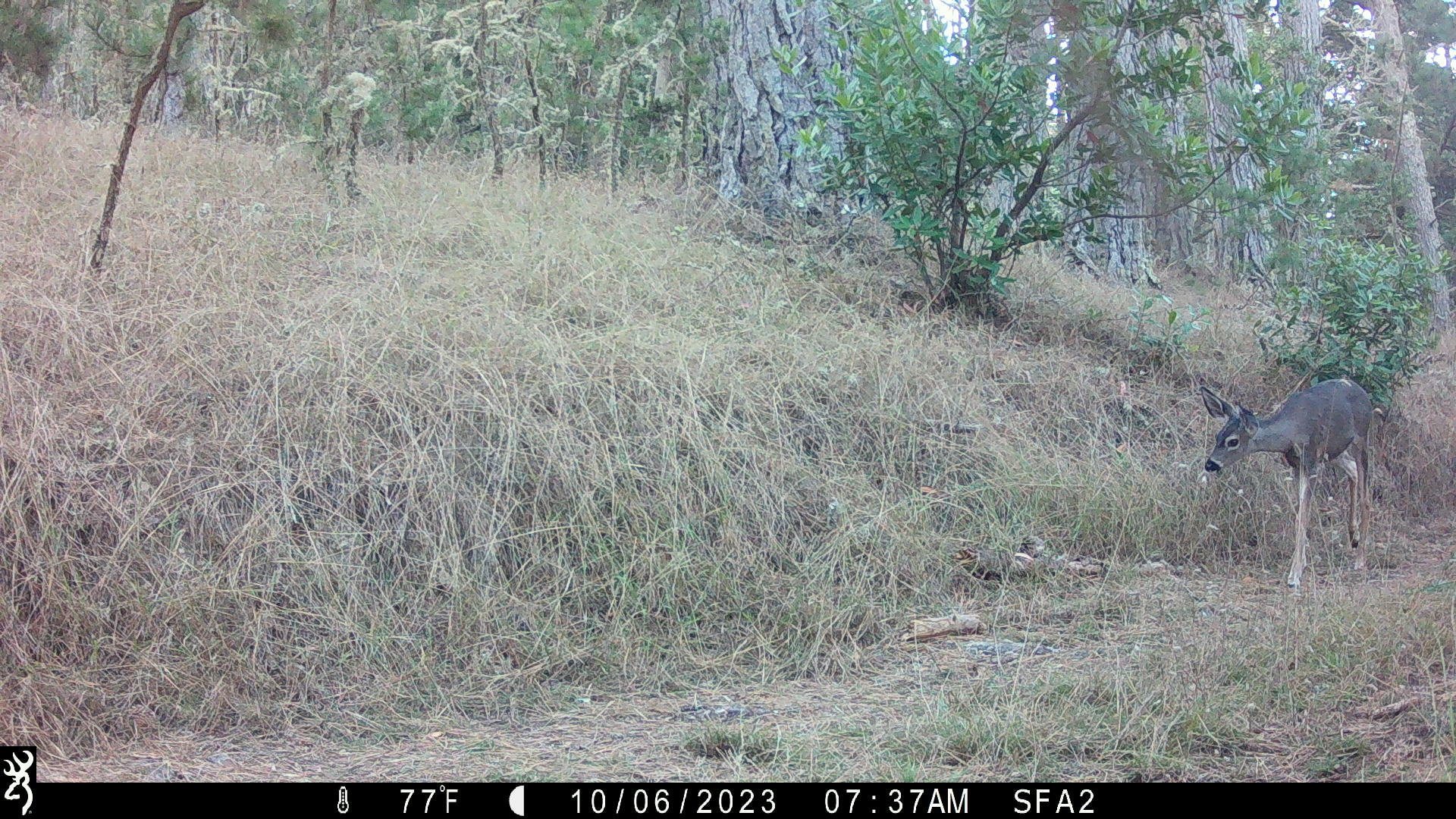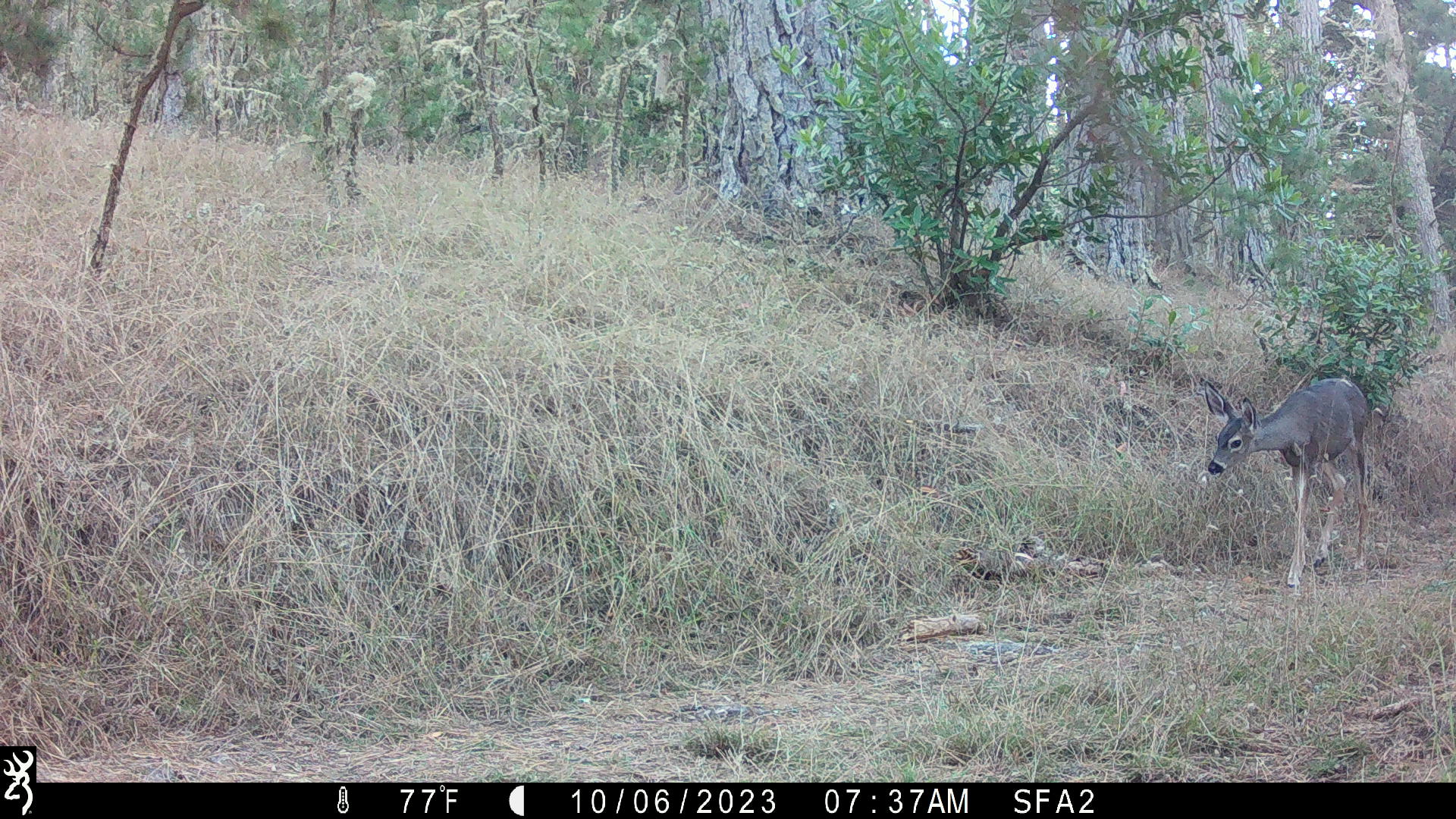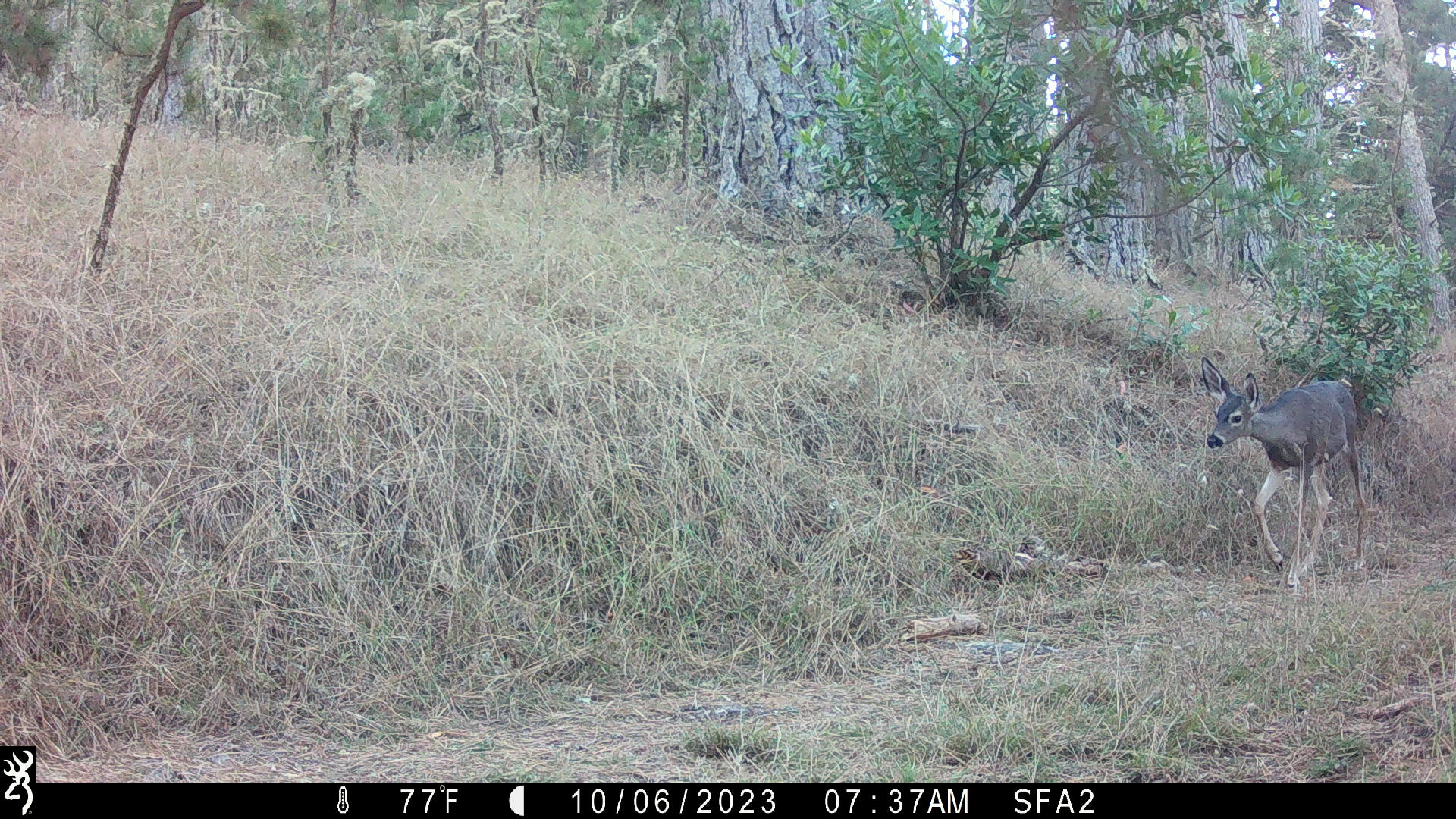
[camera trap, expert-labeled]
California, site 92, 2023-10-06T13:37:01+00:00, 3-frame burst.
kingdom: Animalia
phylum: Chordata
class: Mammalia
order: Artiodactyla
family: Cervidae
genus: Odocoileus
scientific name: Odocoileus hemionus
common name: mule deer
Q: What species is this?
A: Mule deer (Odocoileus hemionus).